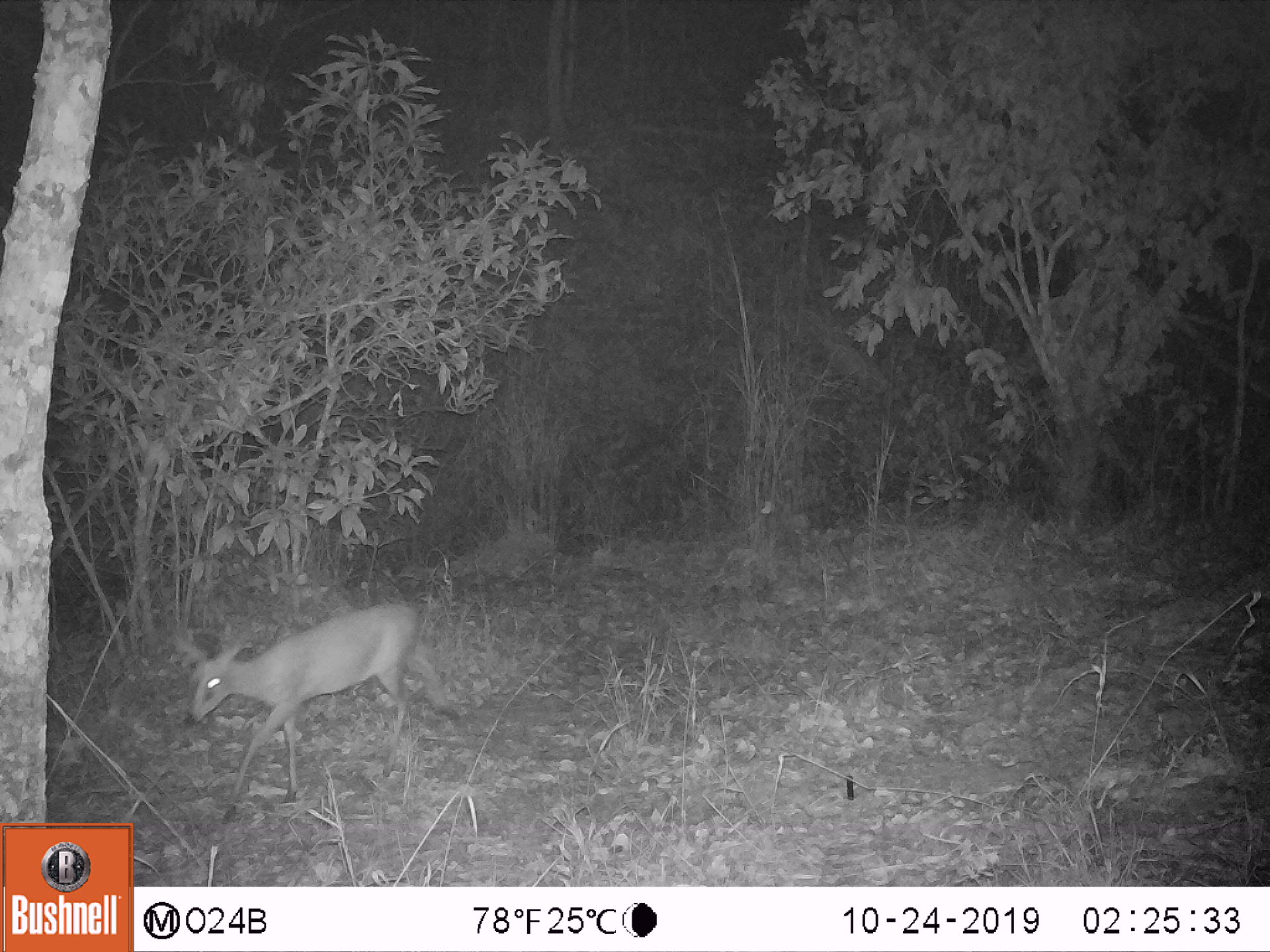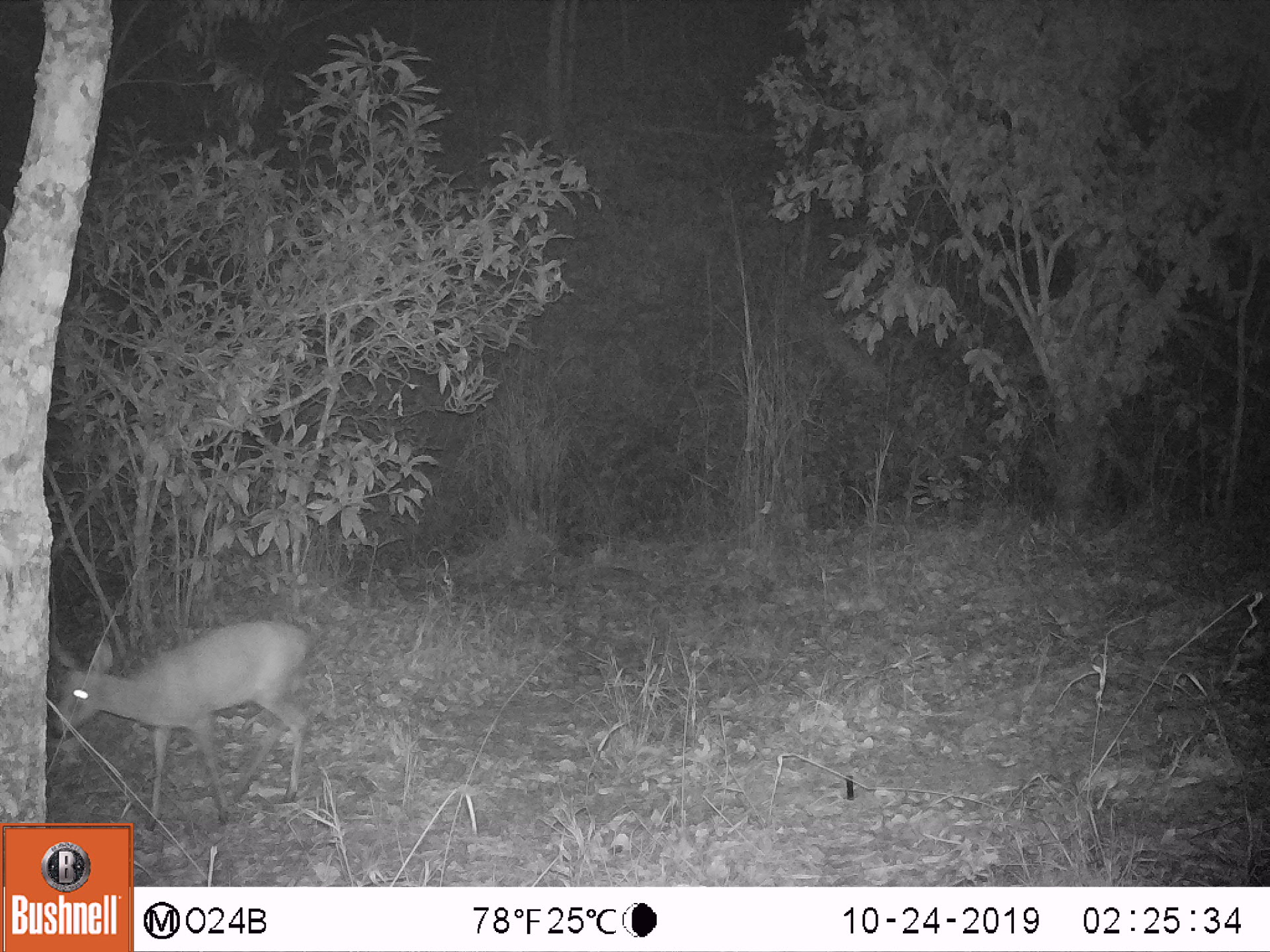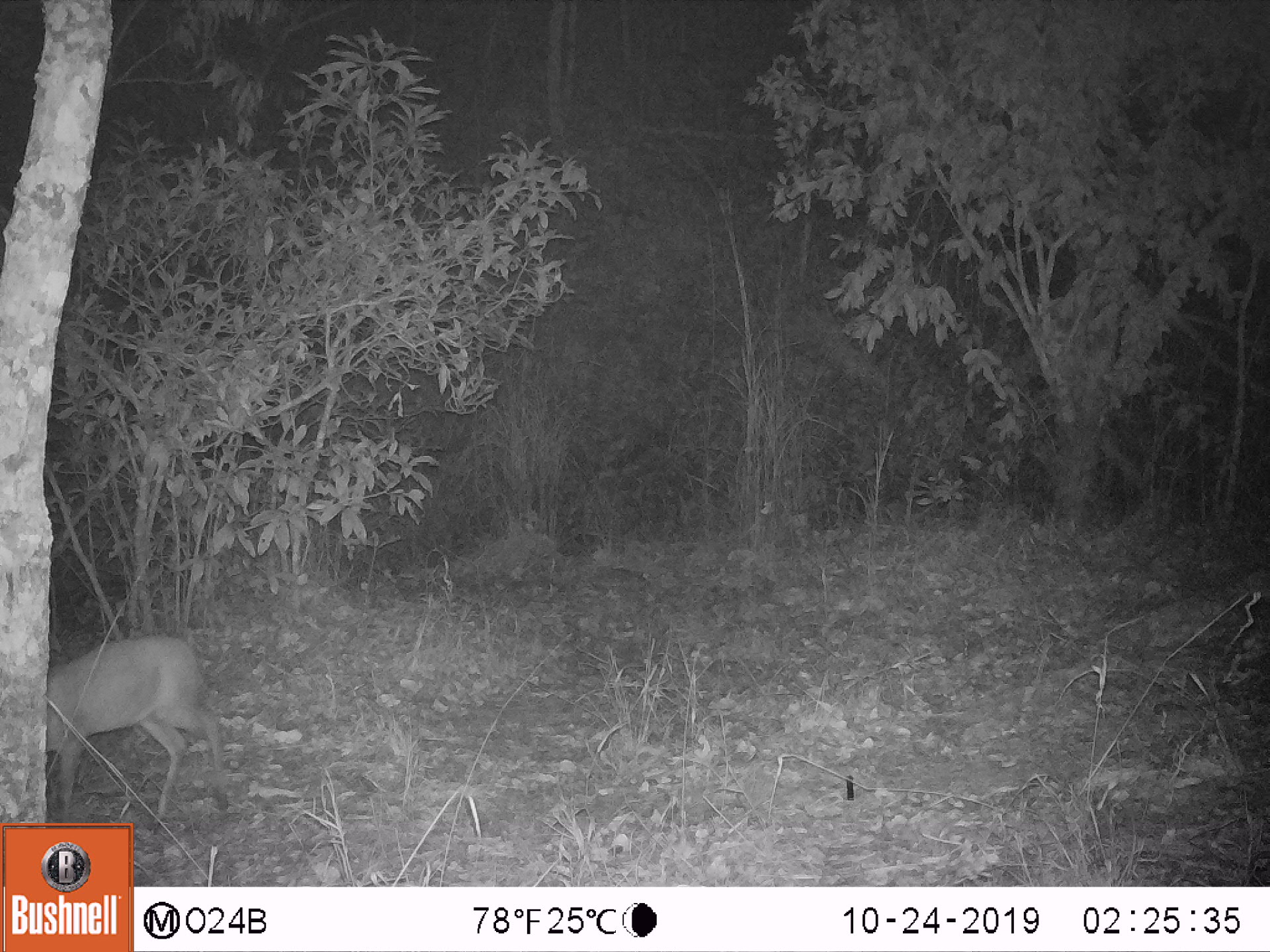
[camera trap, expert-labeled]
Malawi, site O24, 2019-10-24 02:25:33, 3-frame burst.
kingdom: Animalia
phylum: Chordata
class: Mammalia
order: Artiodactyla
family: Bovidae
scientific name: Antilopinae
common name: small antelope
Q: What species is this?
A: Small antelope (Antilopinae).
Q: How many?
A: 1.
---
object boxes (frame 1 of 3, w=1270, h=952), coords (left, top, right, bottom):
small antelope: (166, 587, 464, 834)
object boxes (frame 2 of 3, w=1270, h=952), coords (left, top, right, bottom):
small antelope: (47, 608, 321, 822)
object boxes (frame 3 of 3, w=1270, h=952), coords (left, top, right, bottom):
small antelope: (44, 628, 238, 822)